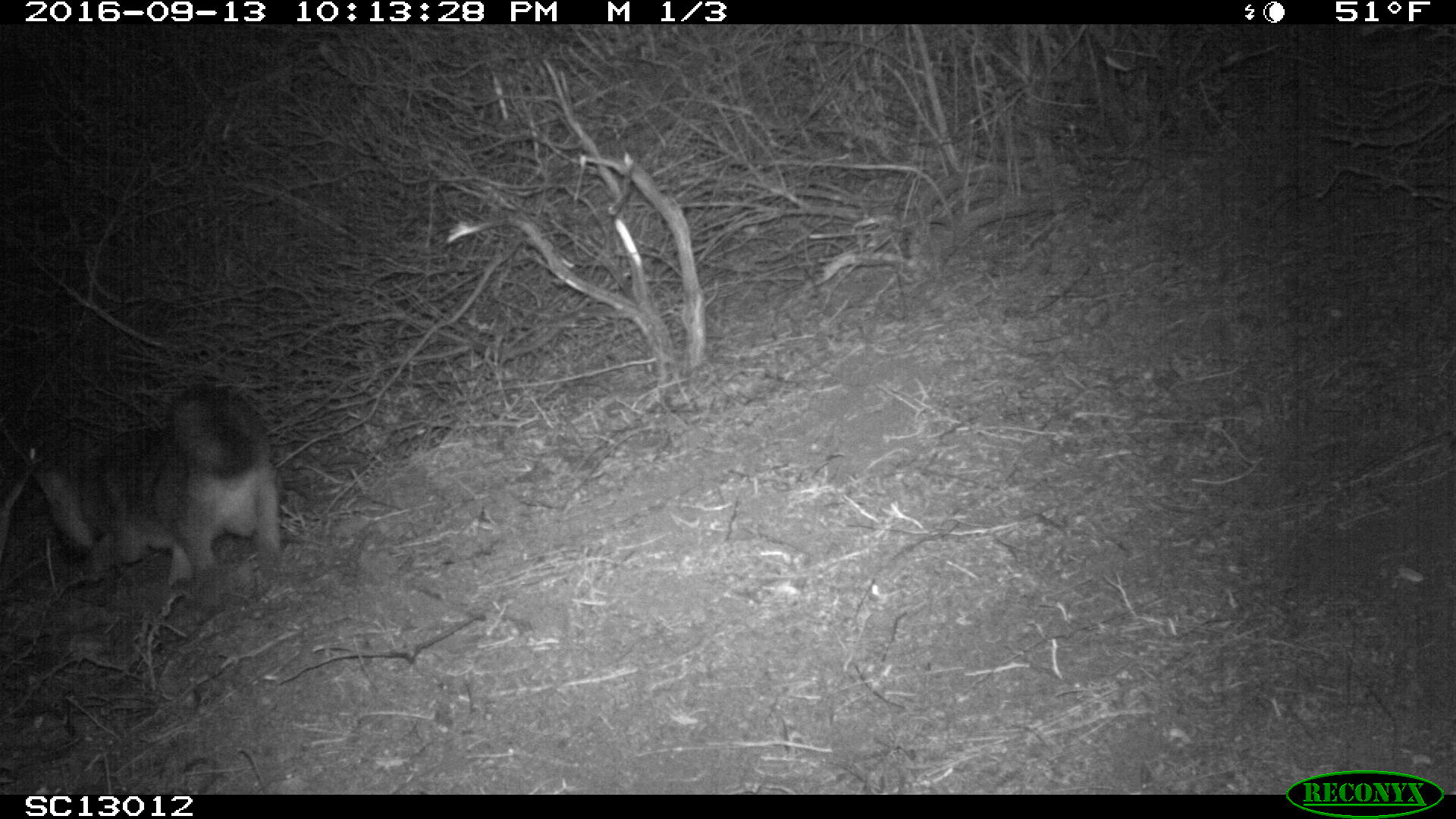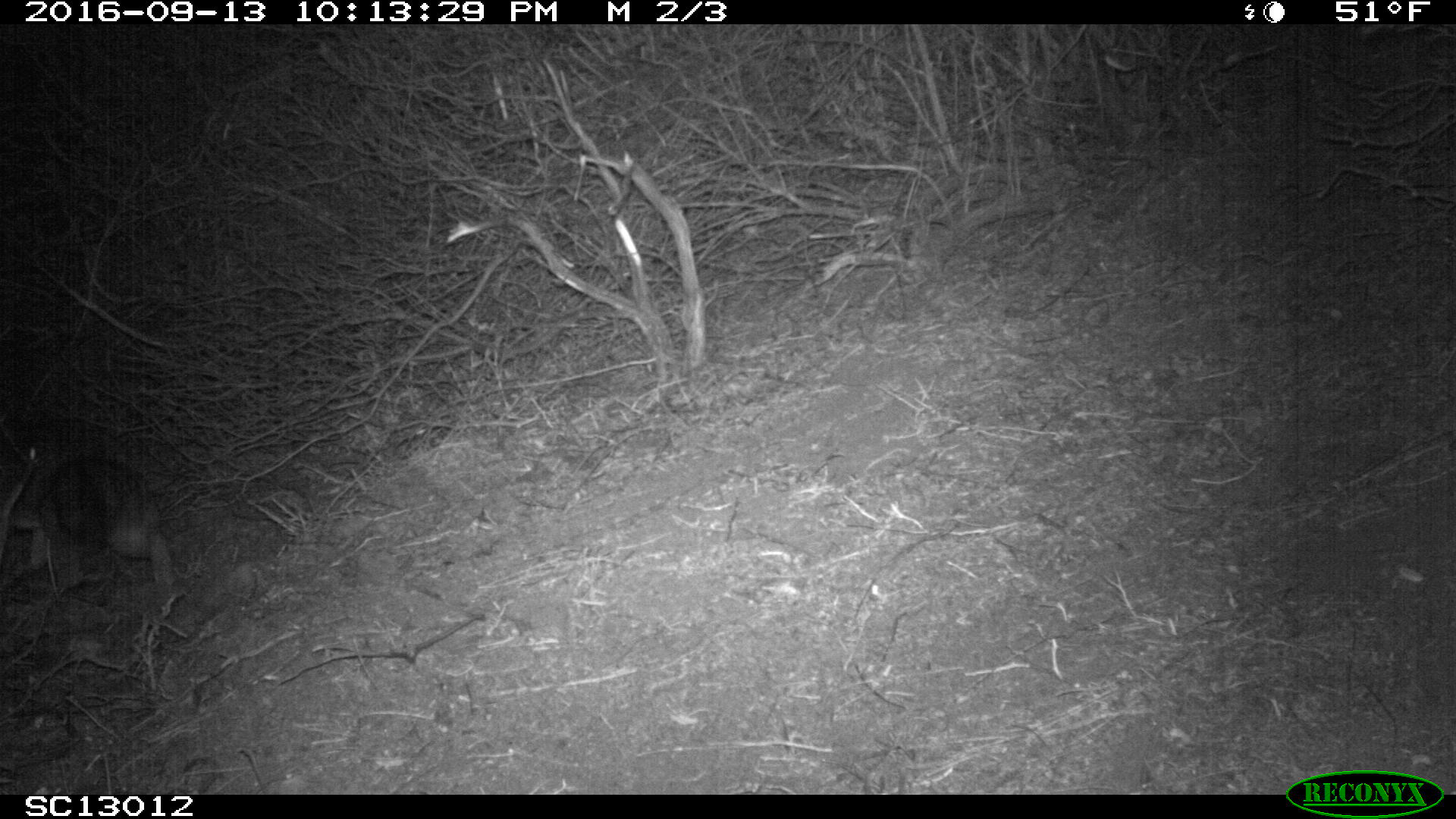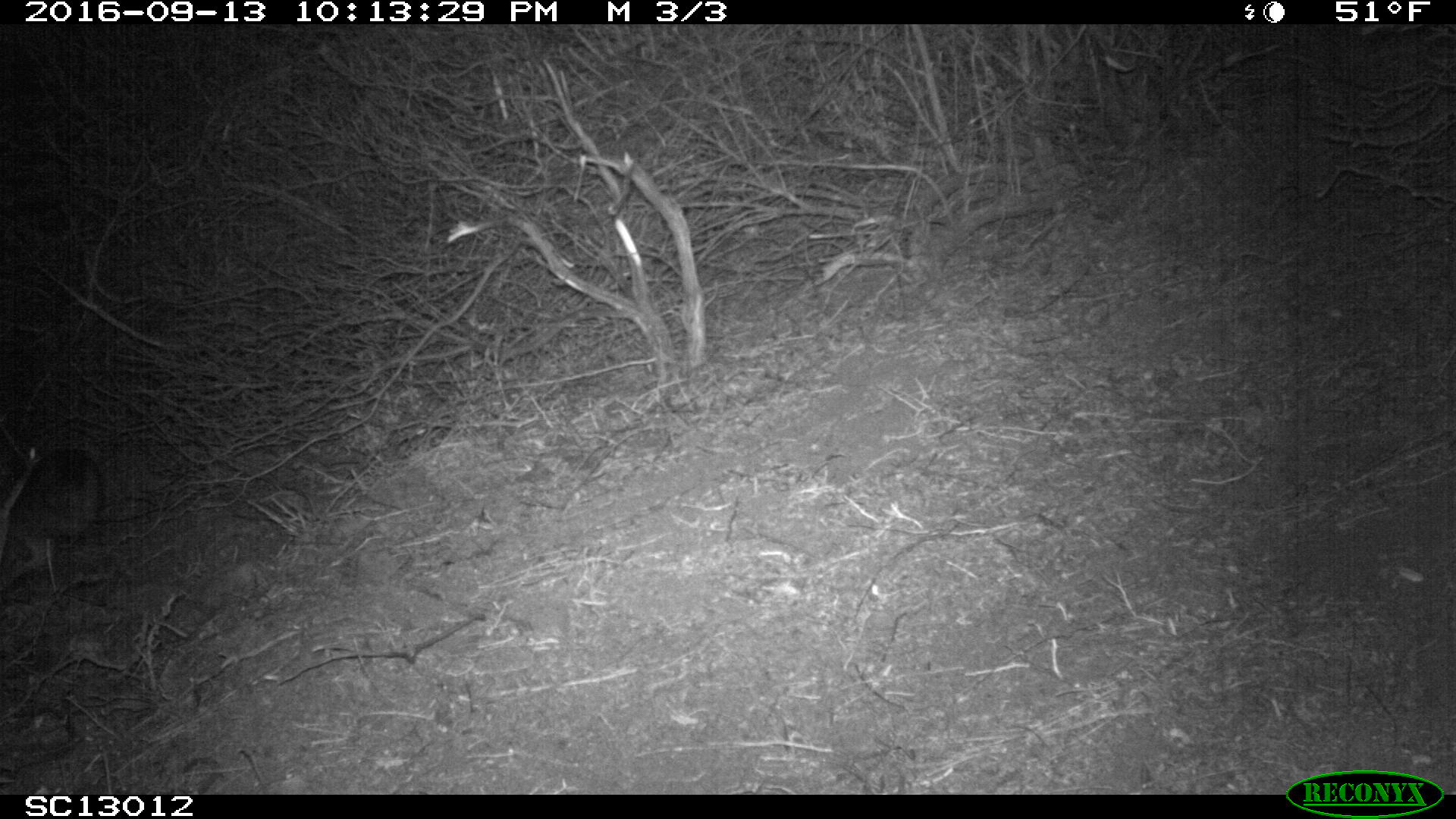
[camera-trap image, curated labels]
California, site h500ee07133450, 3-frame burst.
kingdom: Animalia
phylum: Chordata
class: Mammalia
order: Carnivora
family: Canidae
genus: Urocyon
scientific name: Urocyon littoralis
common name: island fox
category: fox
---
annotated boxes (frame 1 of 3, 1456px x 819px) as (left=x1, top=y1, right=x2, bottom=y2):
fox: (left=2, top=378, right=284, bottom=626)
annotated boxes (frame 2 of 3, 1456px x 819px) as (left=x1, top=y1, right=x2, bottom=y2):
fox: (left=29, top=457, right=177, bottom=598)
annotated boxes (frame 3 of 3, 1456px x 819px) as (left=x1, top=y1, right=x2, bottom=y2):
fox: (left=9, top=447, right=102, bottom=579)